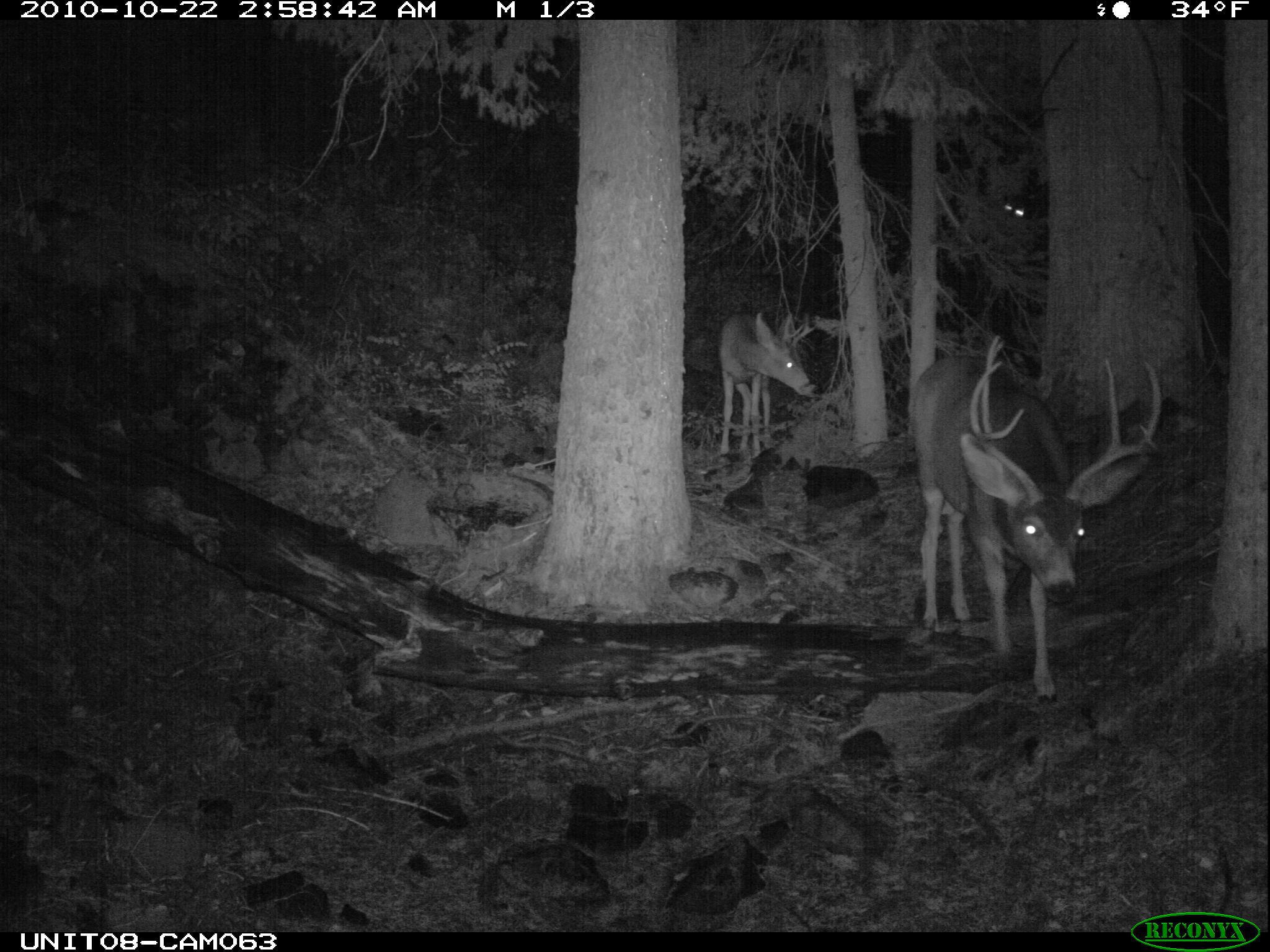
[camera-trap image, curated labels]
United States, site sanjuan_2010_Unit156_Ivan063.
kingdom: Animalia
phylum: Chordata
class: Mammalia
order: Artiodactyla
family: Cervidae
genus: Odocoileus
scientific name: Odocoileus hemionus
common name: mule deer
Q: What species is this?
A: Odocoileus hemionus (mule deer).